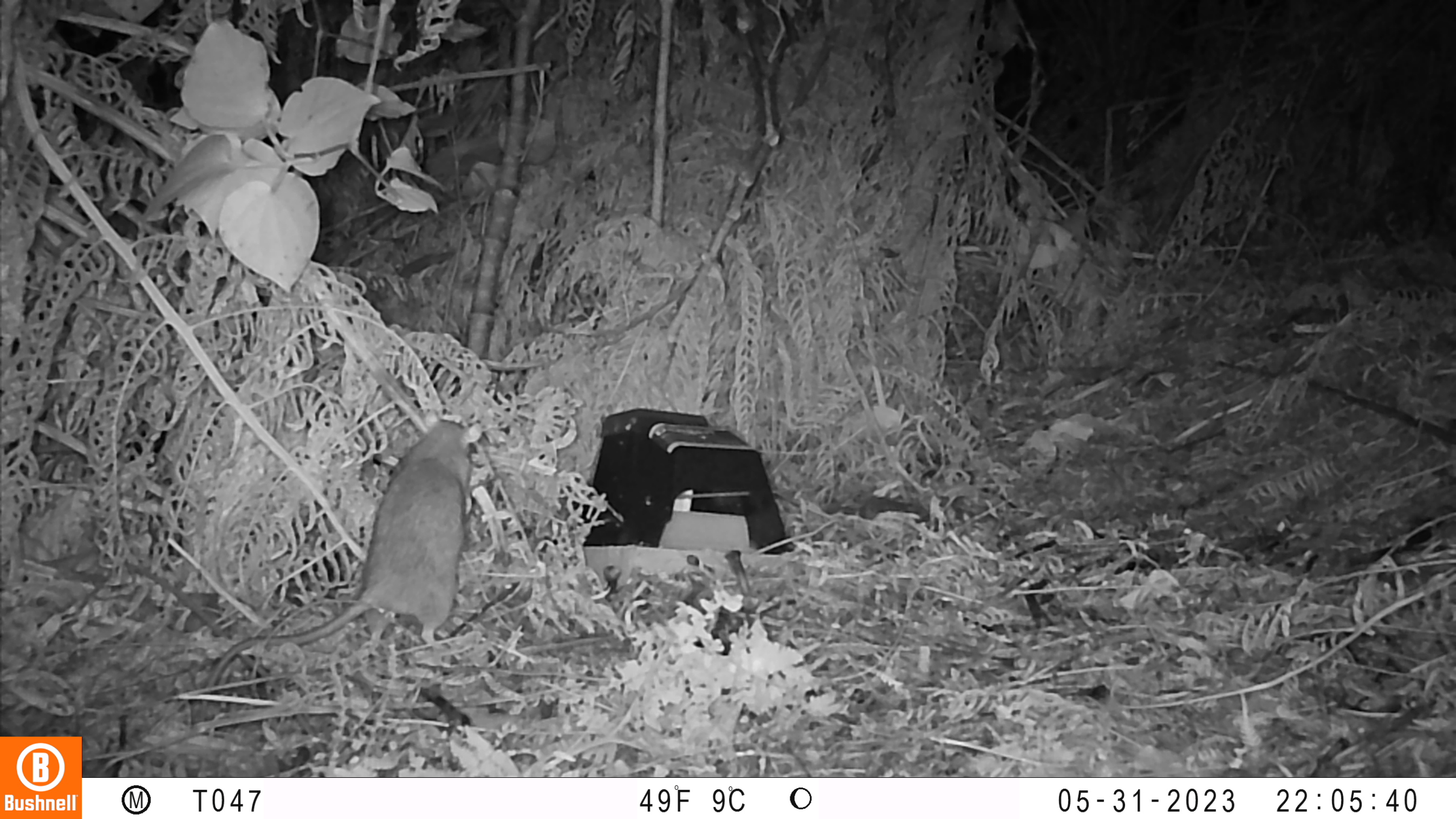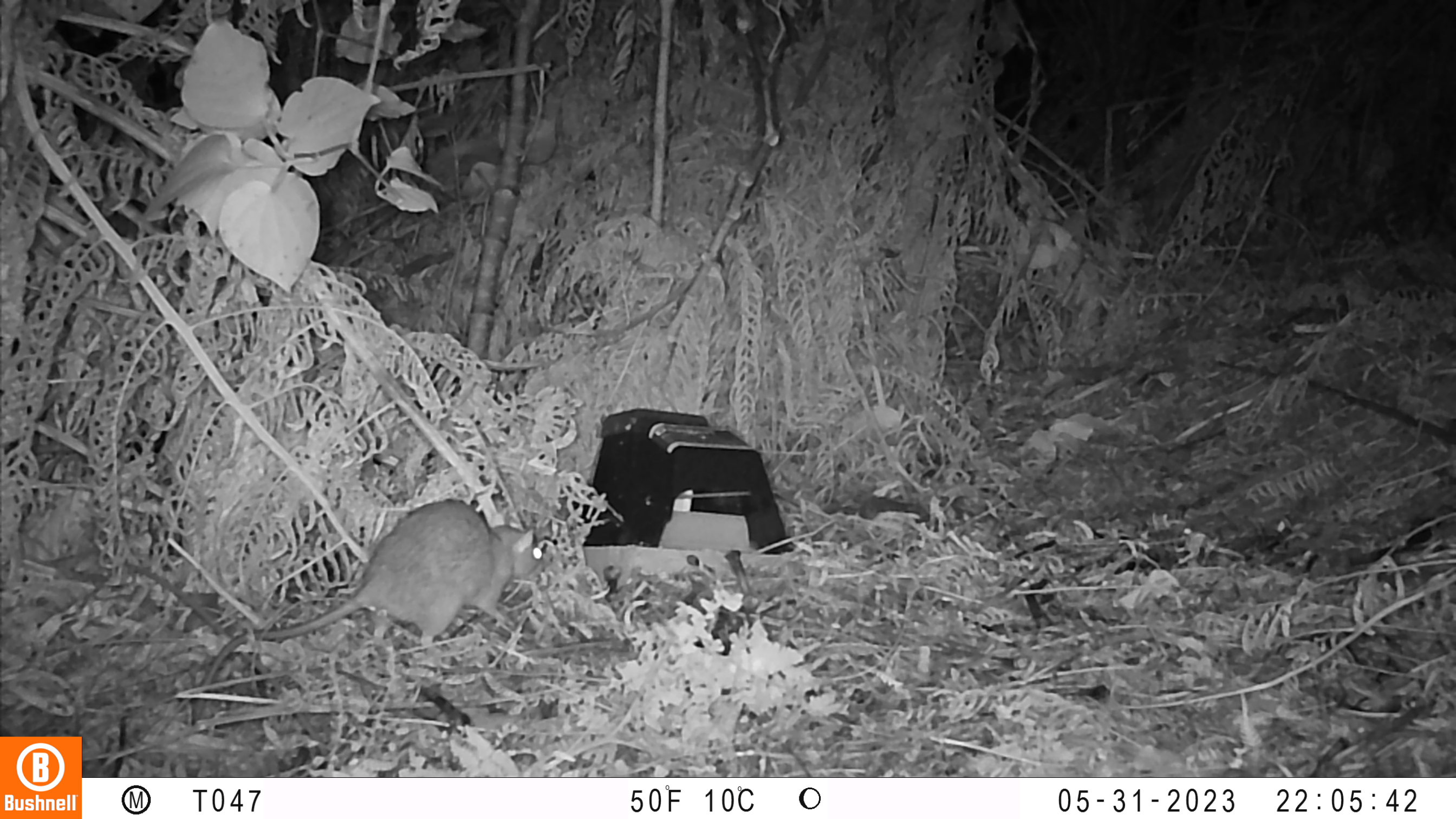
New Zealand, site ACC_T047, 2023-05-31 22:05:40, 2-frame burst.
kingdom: Animalia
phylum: Chordata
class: Mammalia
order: Rodentia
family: Muridae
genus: Rattus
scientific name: Rattus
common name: rat